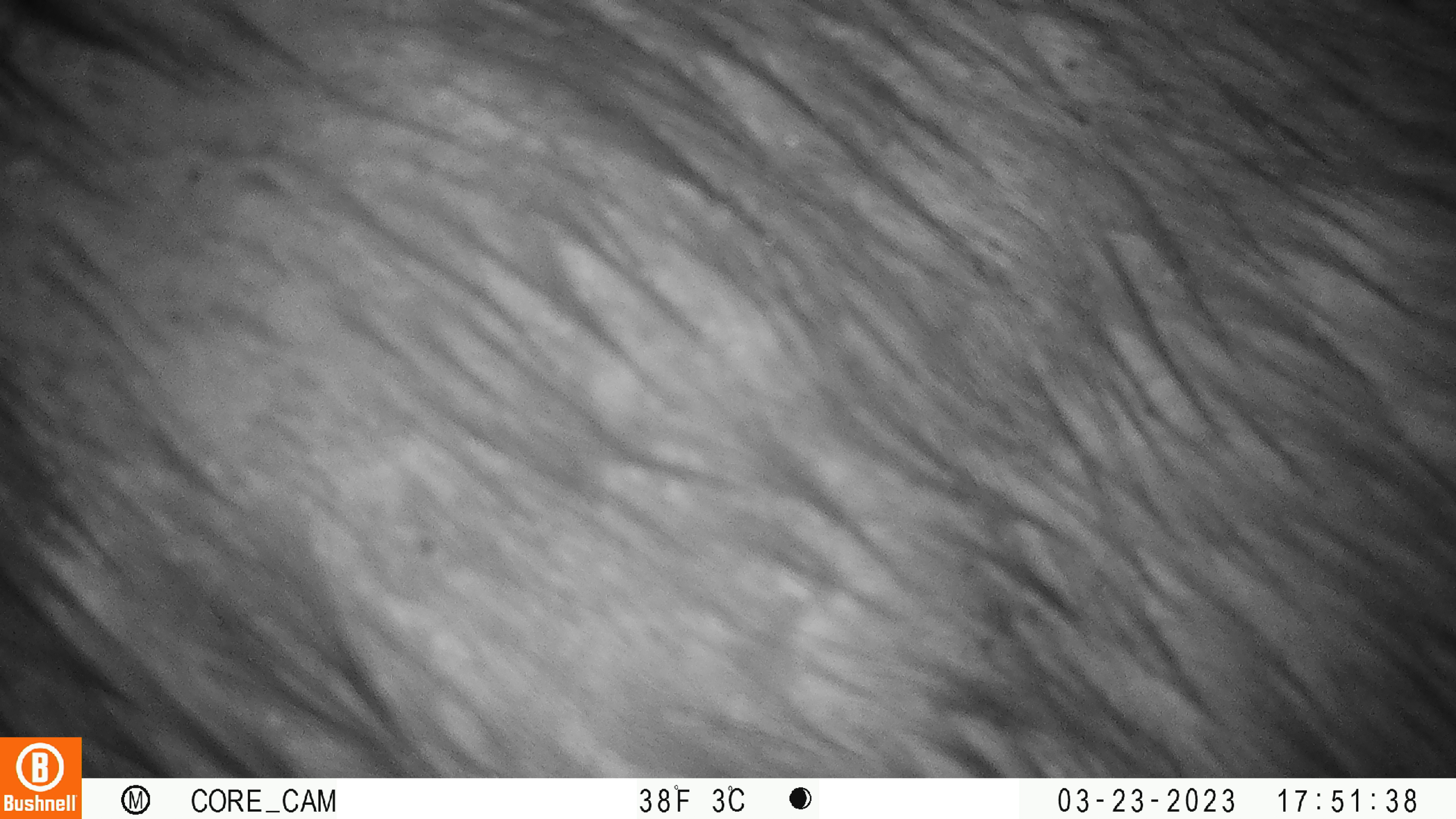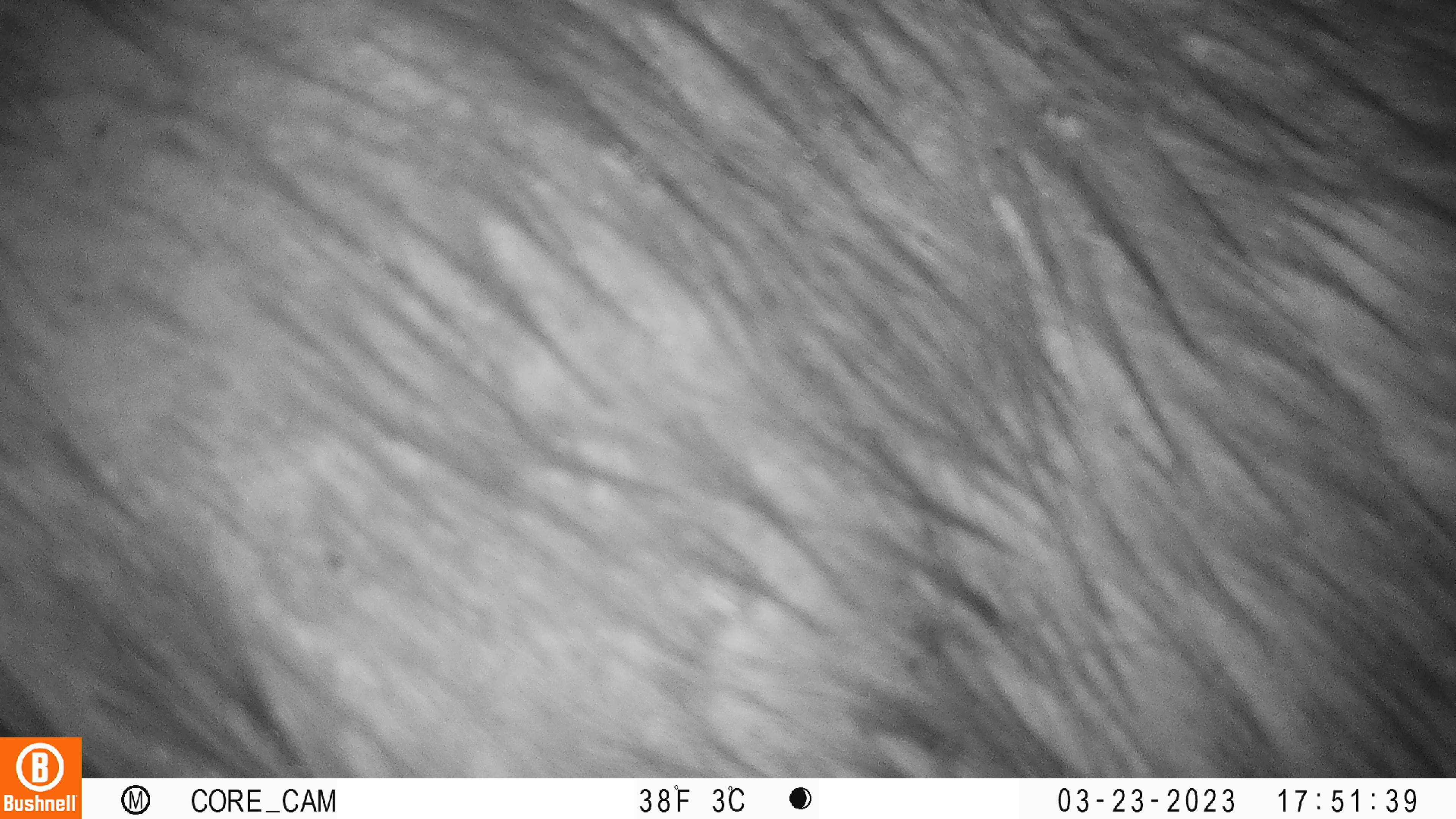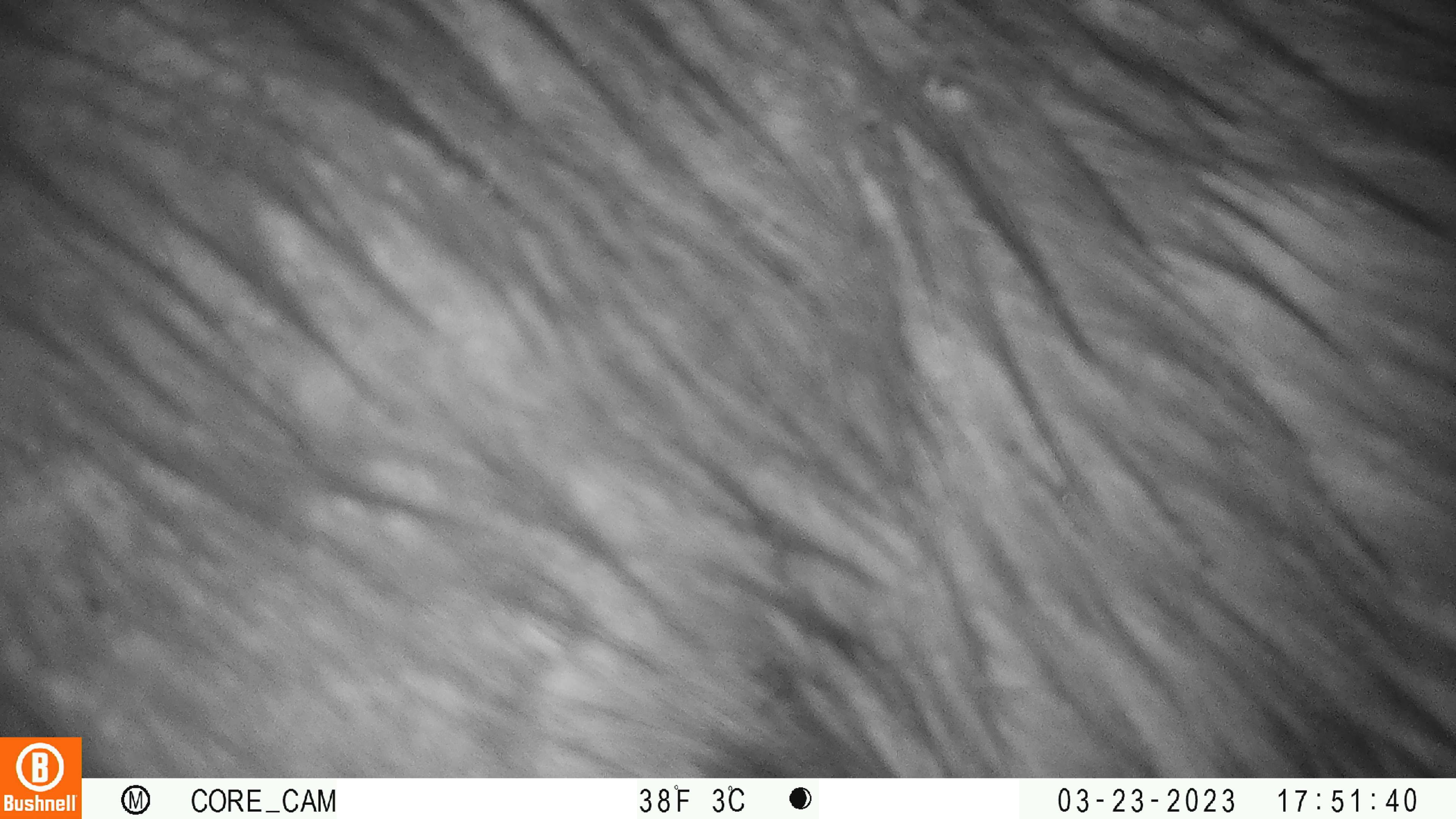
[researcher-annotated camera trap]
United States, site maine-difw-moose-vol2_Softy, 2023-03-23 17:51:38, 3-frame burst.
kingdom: Animalia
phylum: Chordata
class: Mammalia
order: Artiodactyla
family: Cervidae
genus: Alces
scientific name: Alces alces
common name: moose